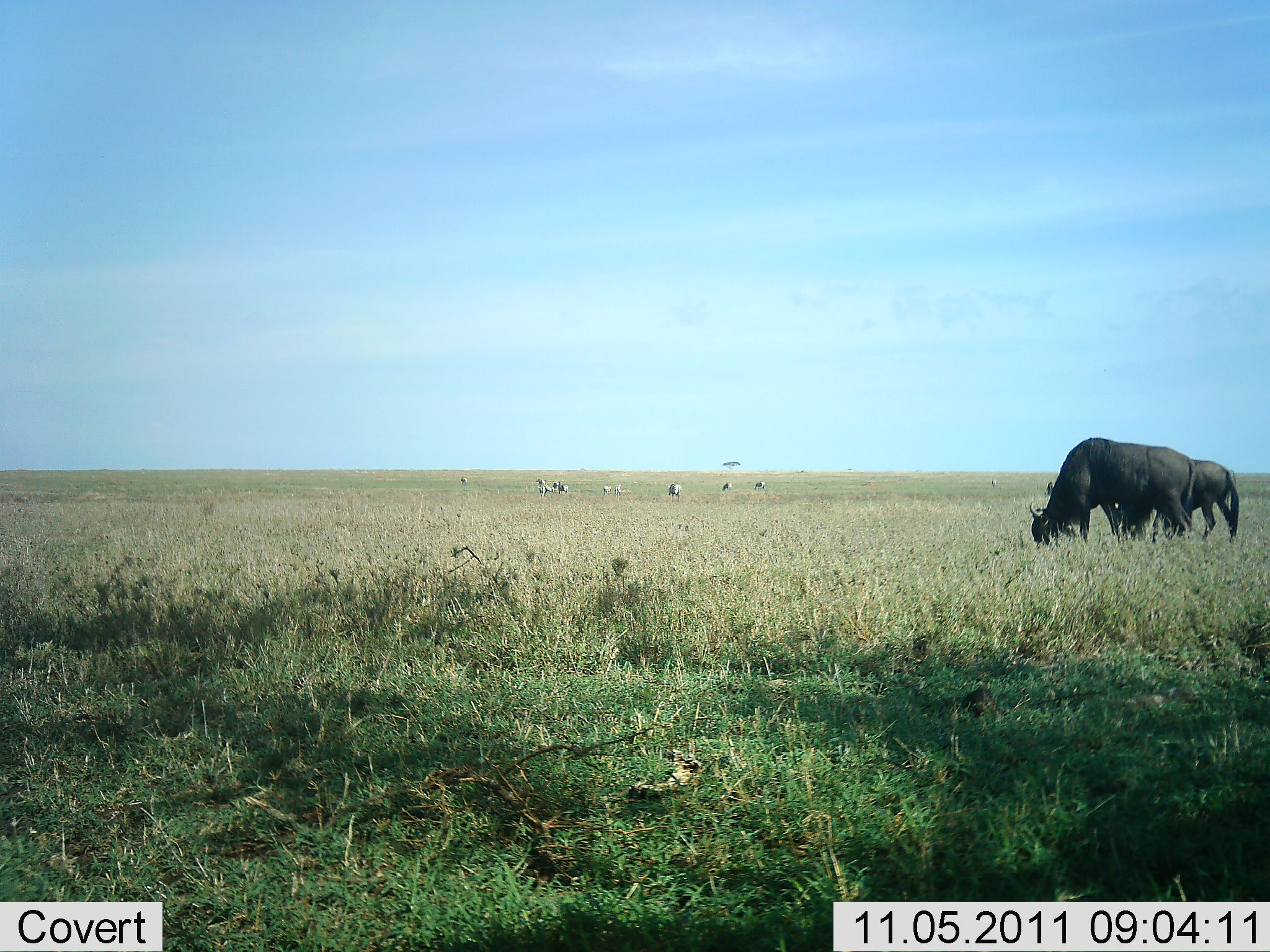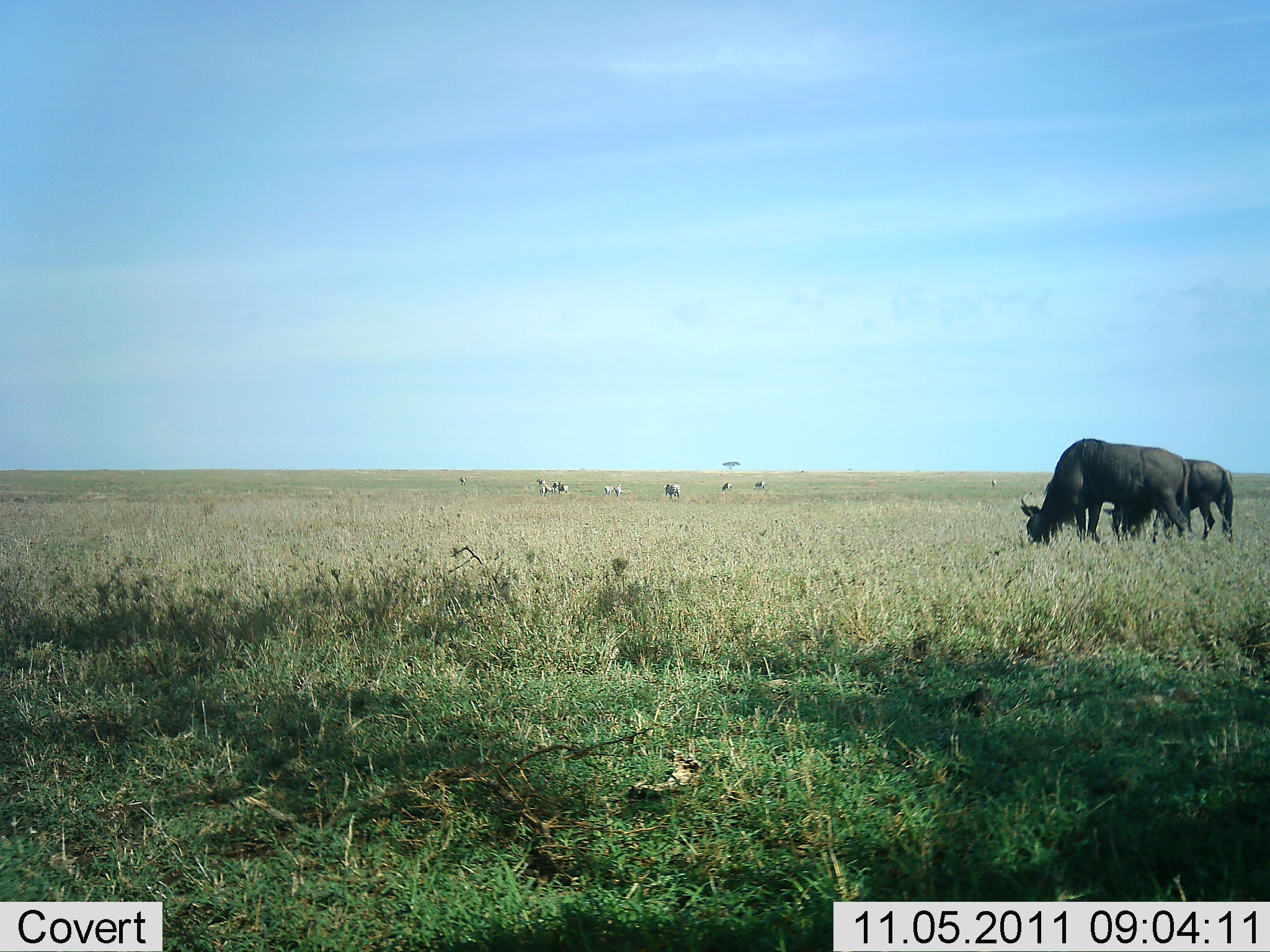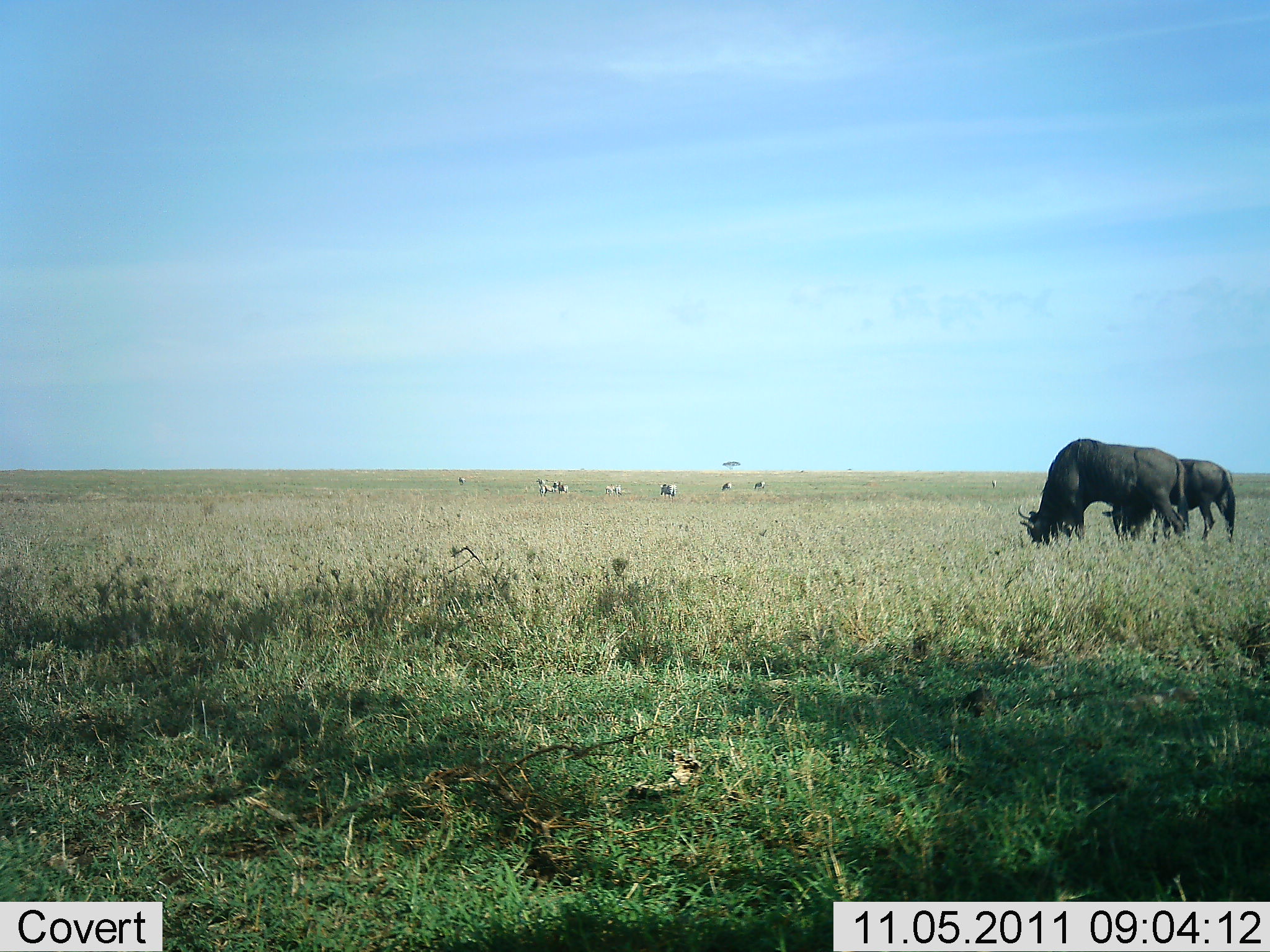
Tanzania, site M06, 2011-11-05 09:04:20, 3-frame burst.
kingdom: Animalia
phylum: Chordata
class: Mammalia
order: Artiodactyla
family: Bovidae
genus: Connochaetes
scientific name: Connochaetes taurinus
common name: blue wildebeest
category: wildebeest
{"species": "wildebeest (blue wildebeest) (Connochaetes taurinus)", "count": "2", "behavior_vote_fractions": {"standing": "29%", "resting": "0%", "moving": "6%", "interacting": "0%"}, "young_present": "0%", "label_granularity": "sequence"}